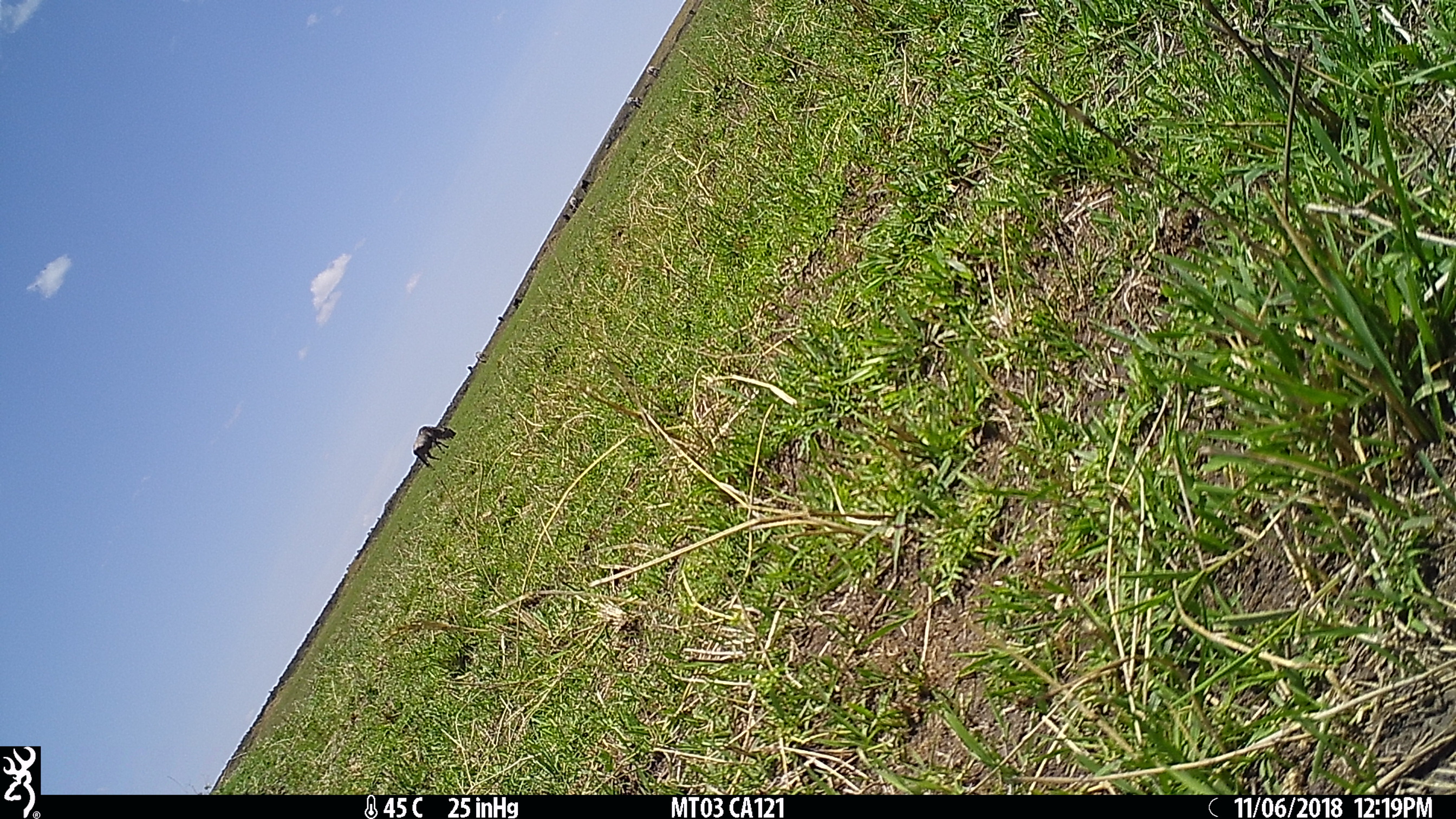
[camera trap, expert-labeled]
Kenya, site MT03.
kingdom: Animalia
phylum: Chordata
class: Mammalia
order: Artiodactyla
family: Bovidae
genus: Connochaetes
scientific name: Connochaetes taurinus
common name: blue wildebeest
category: wildebeest